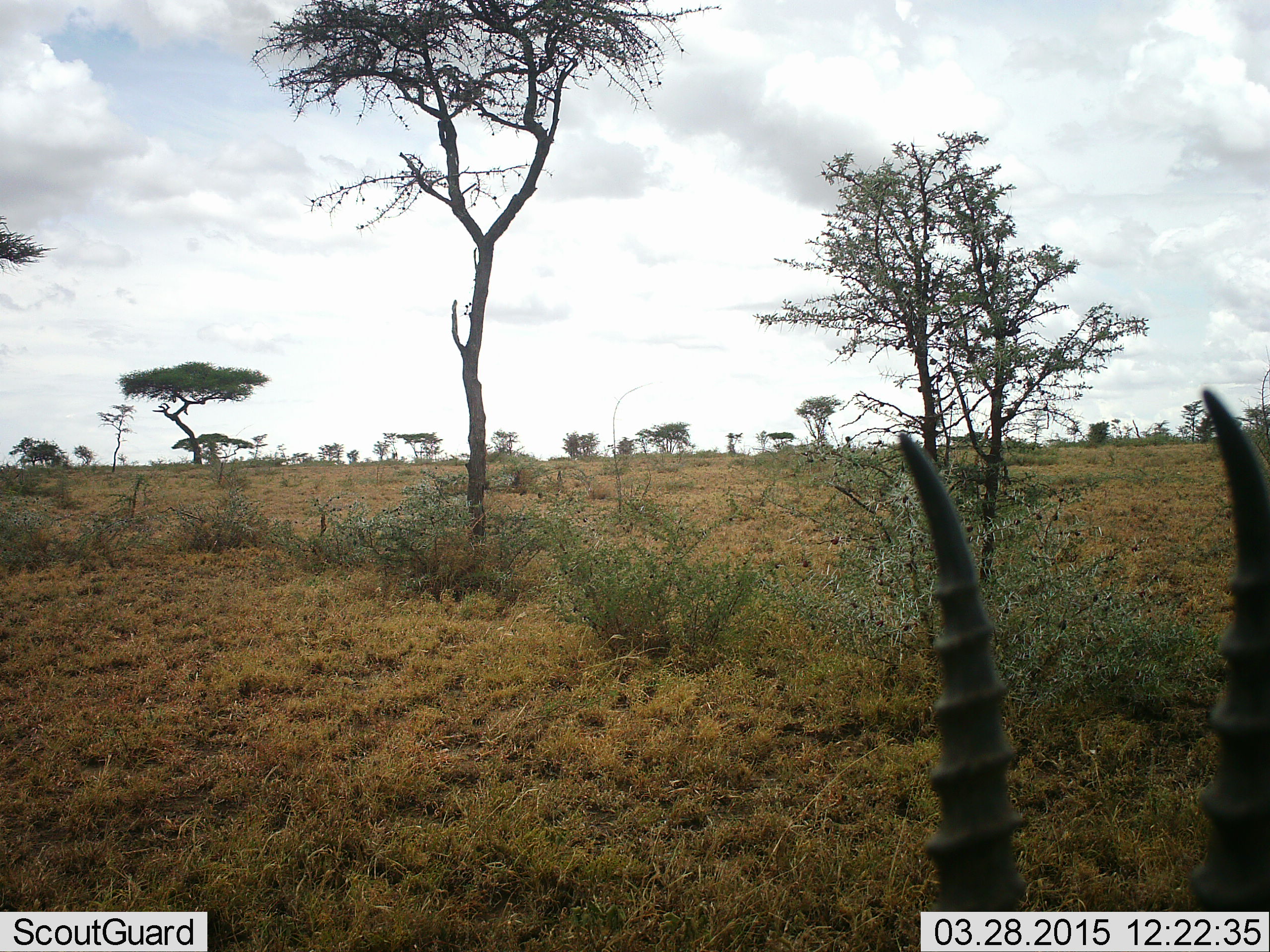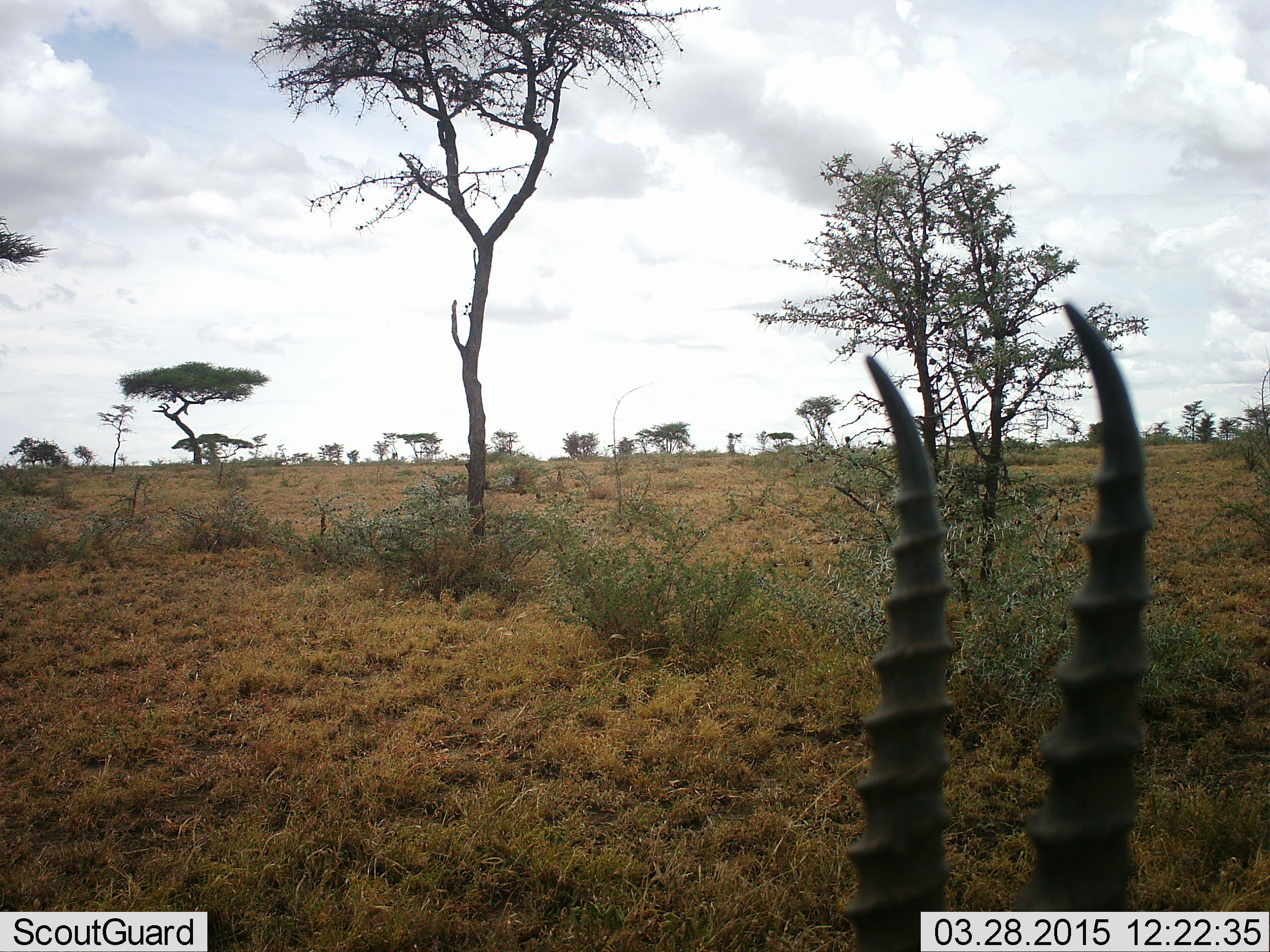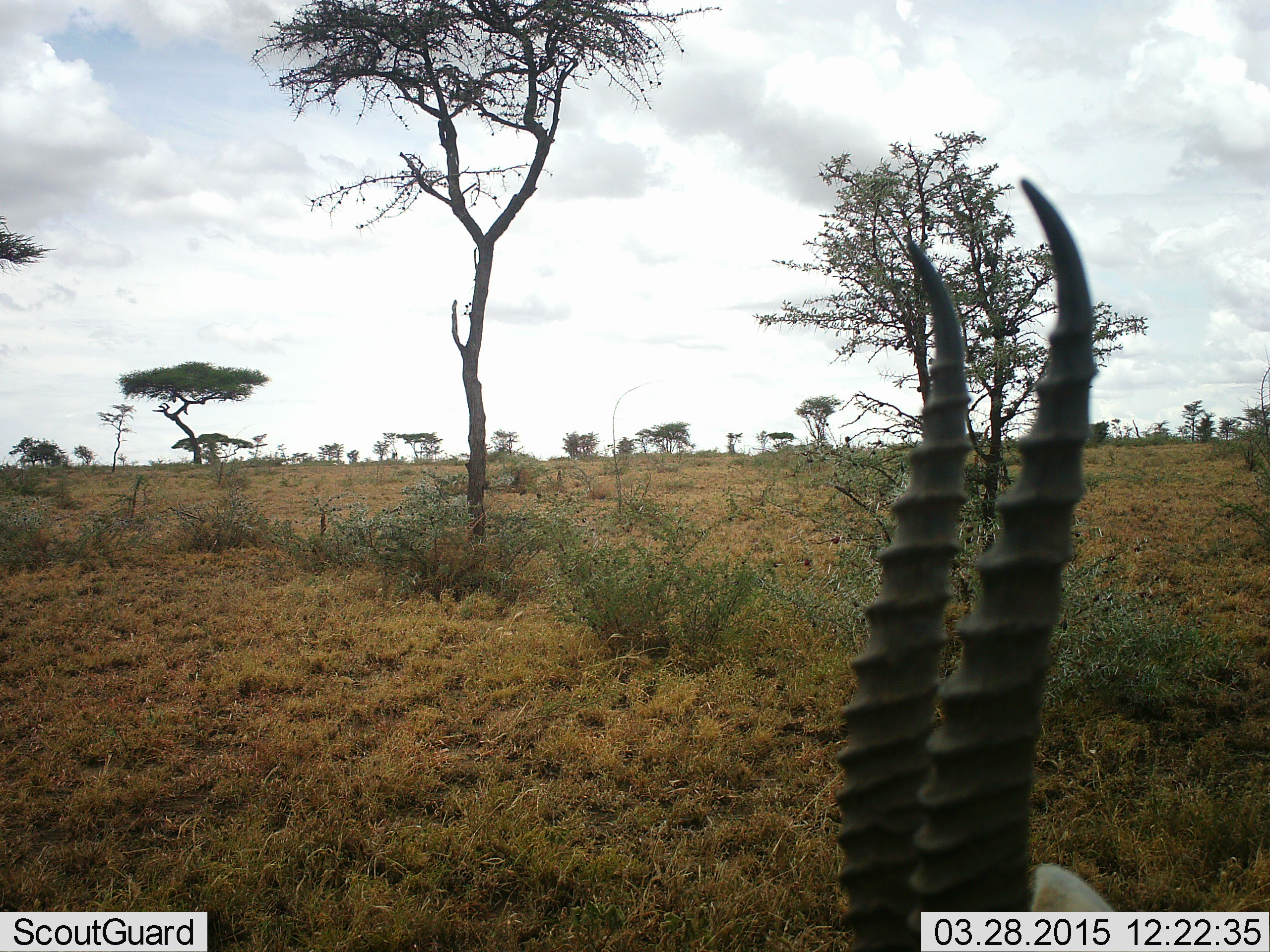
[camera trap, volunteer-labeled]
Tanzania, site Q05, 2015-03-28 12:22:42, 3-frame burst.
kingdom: Animalia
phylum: Chordata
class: Mammalia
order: Artiodactyla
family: Bovidae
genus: Eudorcas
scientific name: Eudorcas thomsonii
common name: thomson's gazelle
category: gazellethomsons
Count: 1.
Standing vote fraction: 80%.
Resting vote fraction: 10%.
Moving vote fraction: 0%.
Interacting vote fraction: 0%.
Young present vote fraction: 0%.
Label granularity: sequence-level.